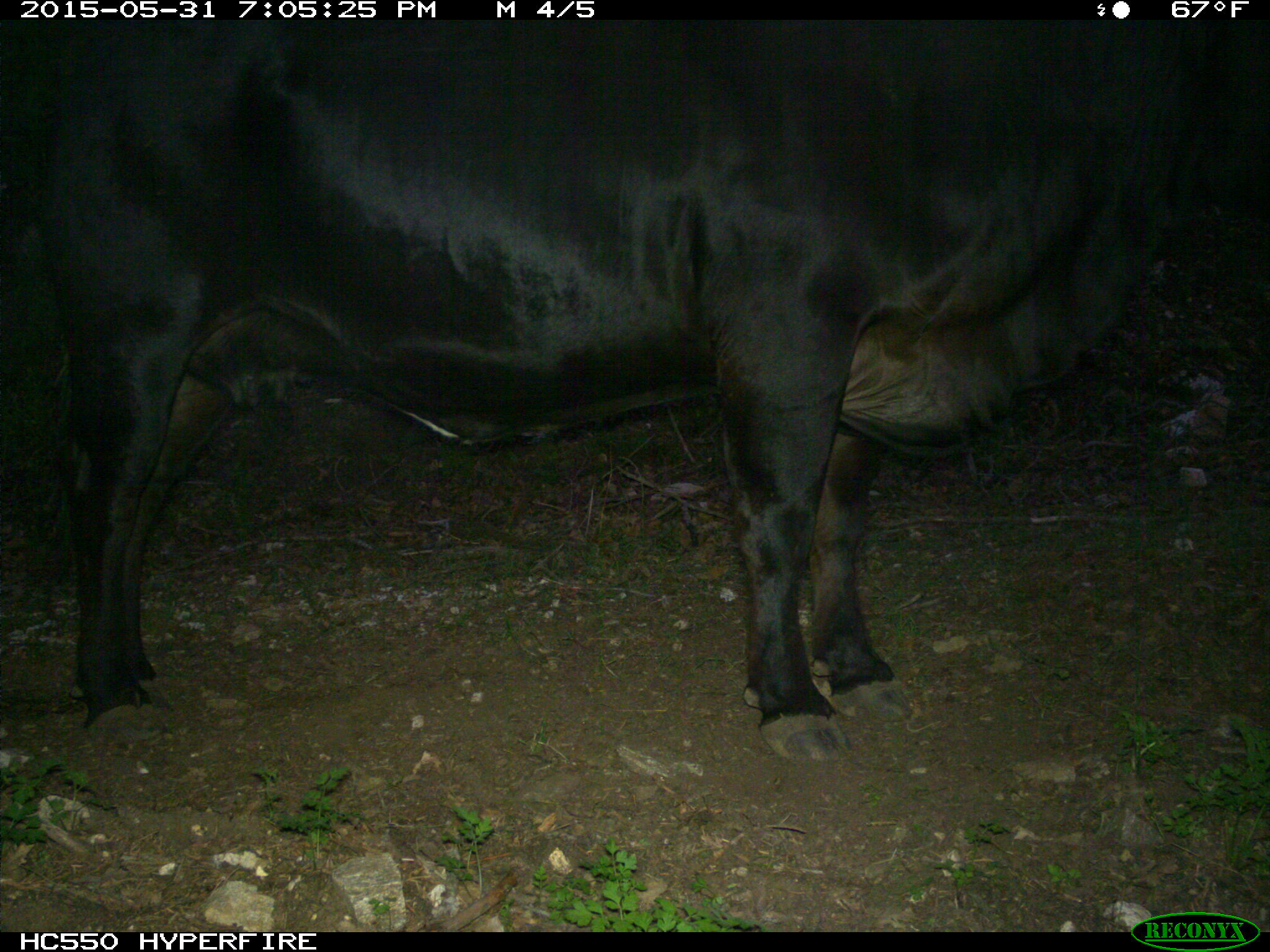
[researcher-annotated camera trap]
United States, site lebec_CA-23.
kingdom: Animalia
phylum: Chordata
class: Mammalia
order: Artiodactyla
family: Bovidae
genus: Bos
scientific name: Bos taurus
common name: domestic cow